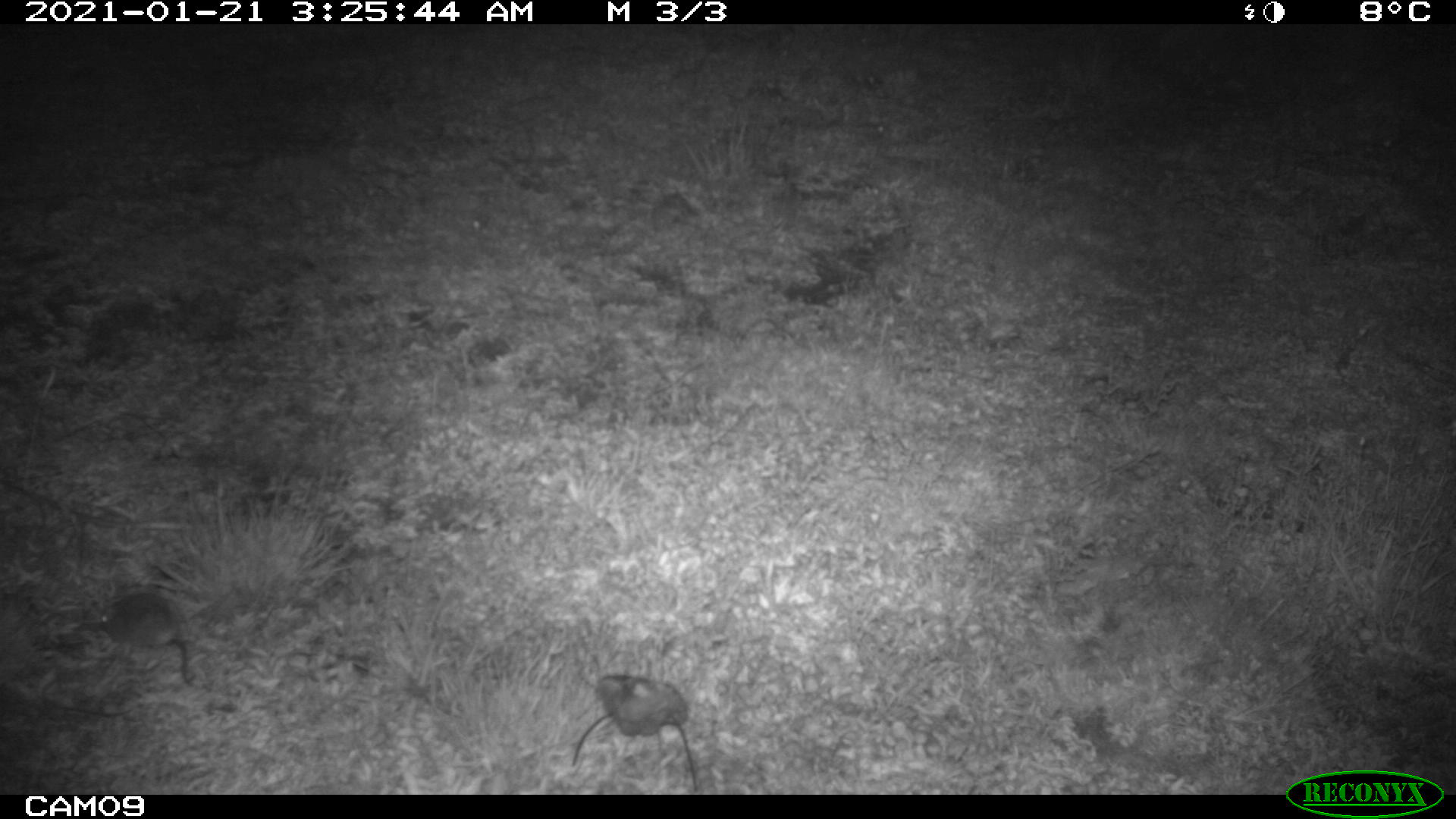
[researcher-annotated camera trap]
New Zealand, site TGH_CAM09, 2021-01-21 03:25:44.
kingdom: Animalia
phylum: Chordata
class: Mammalia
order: Rodentia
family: Muridae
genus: Mus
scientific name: Mus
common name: mouse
Mouse (Mus).